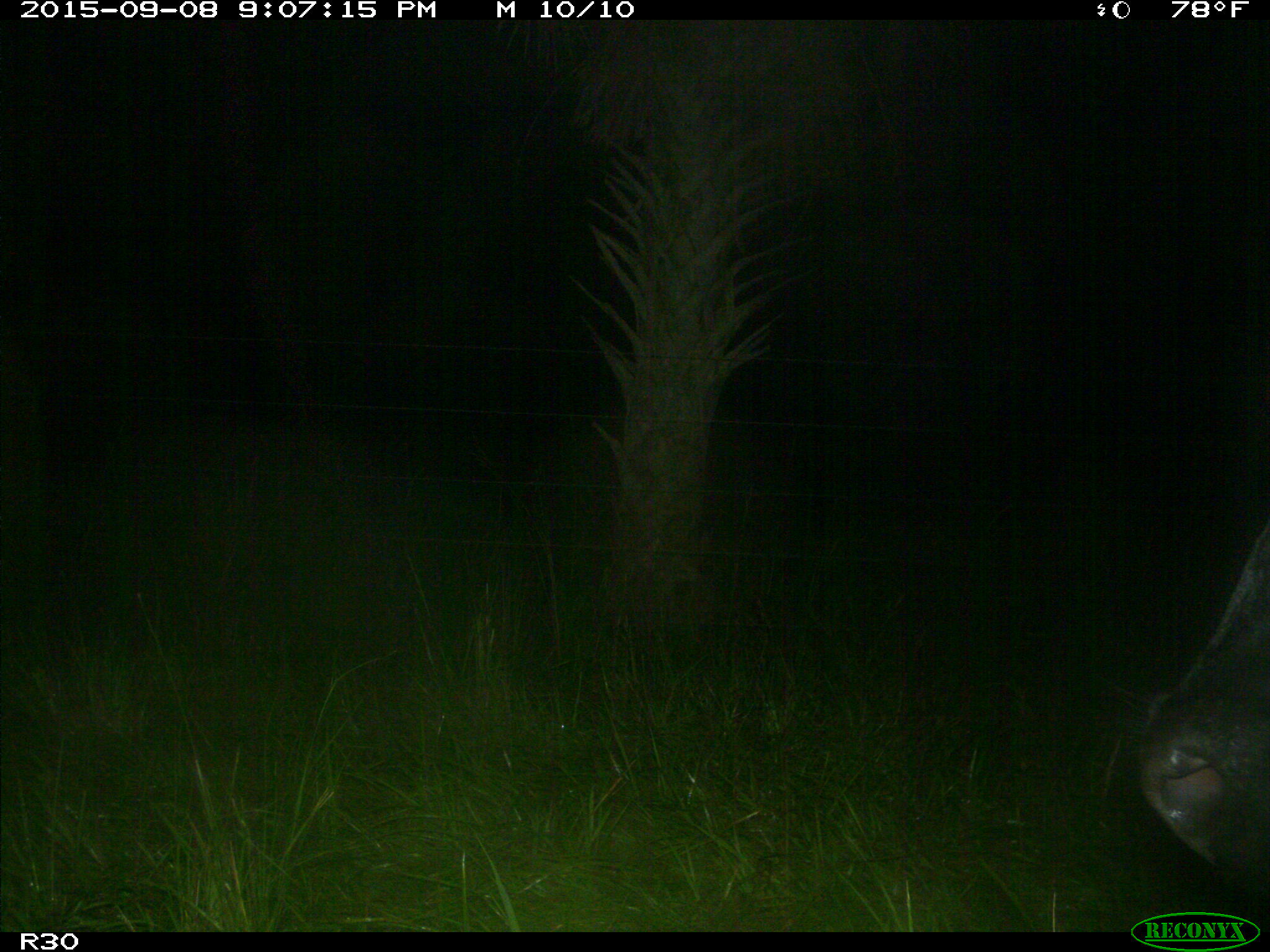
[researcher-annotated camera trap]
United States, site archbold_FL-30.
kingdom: Animalia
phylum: Chordata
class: Mammalia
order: Artiodactyla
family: Bovidae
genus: Bos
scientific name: Bos taurus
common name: domestic cow